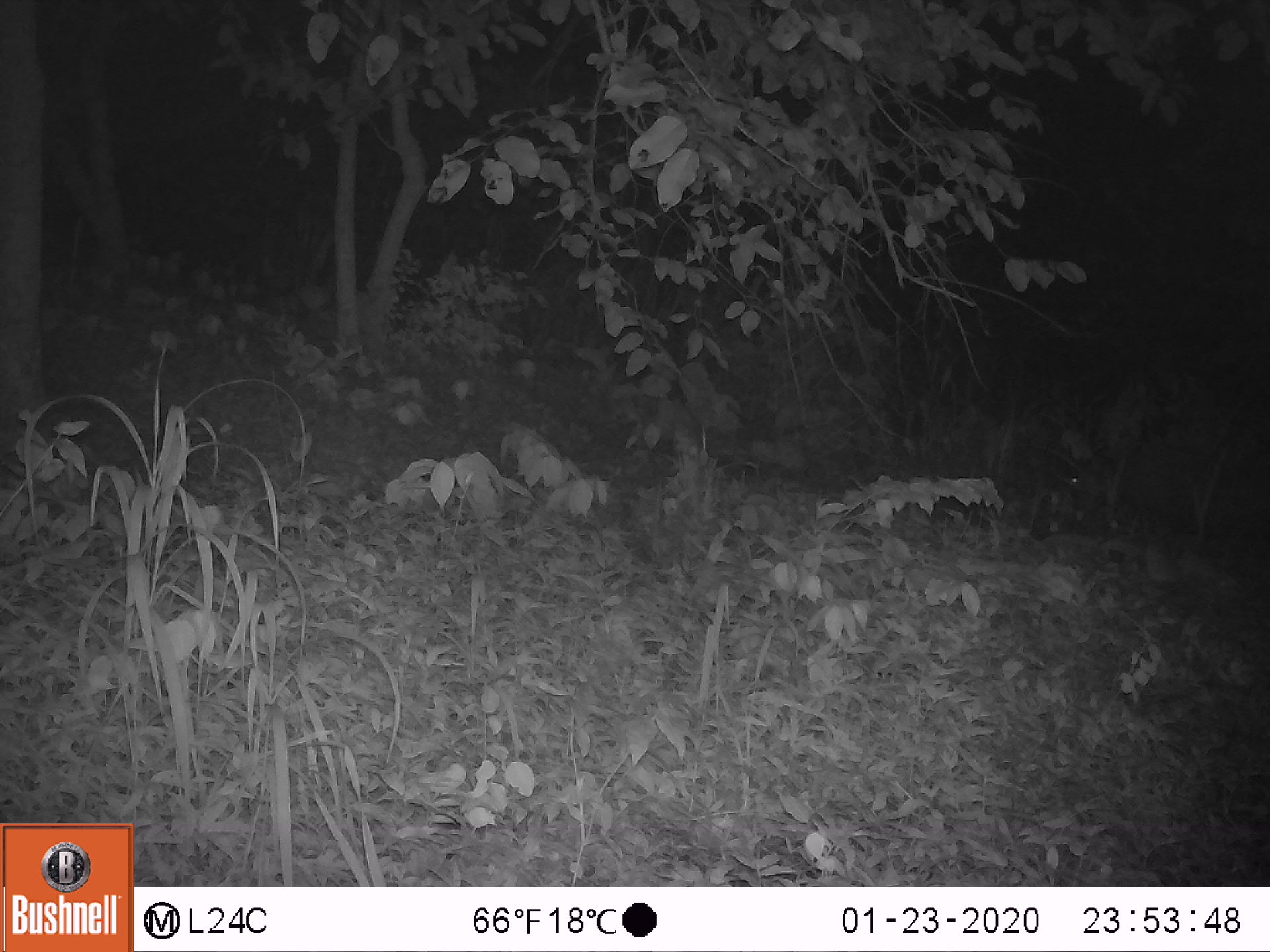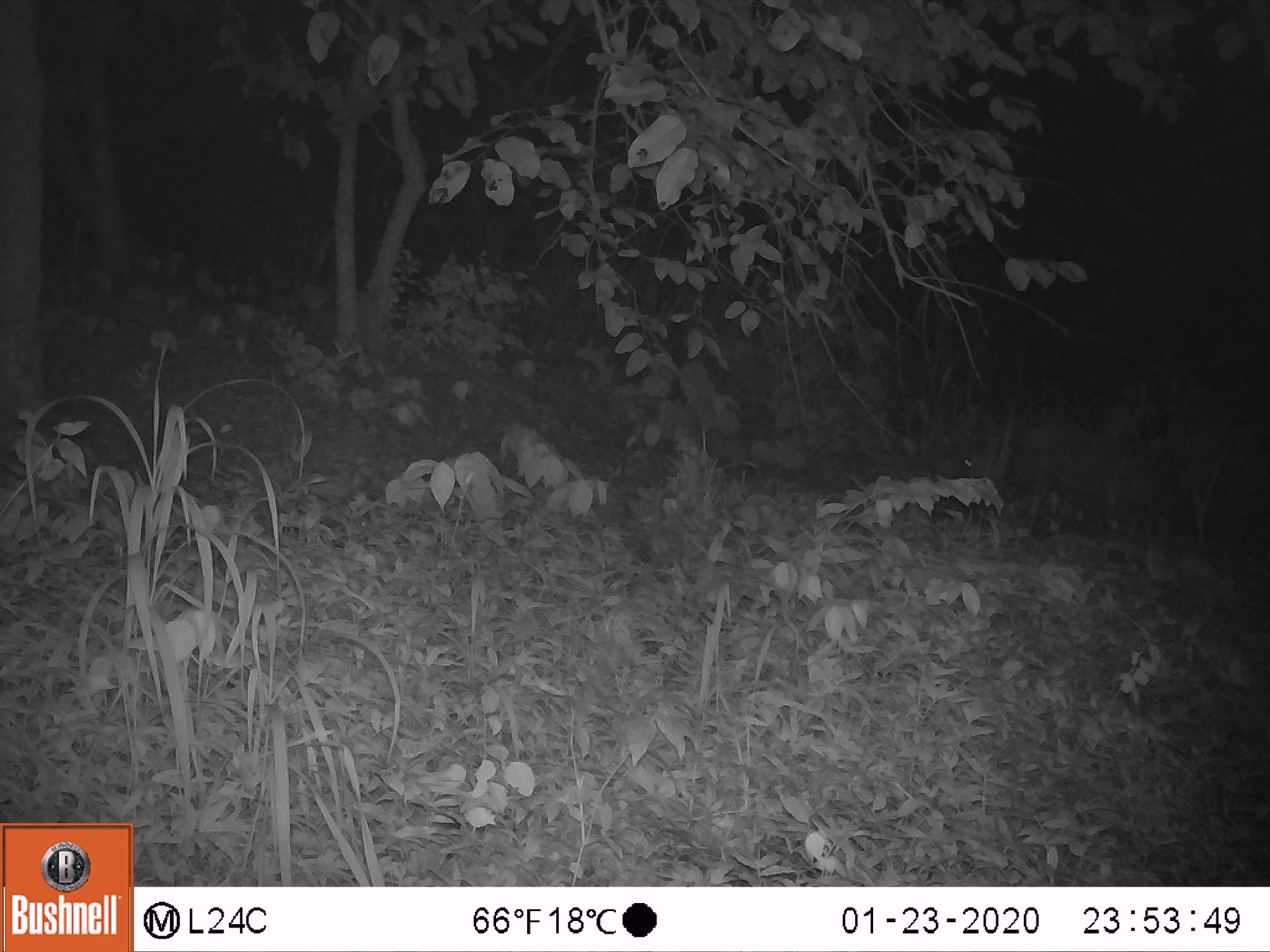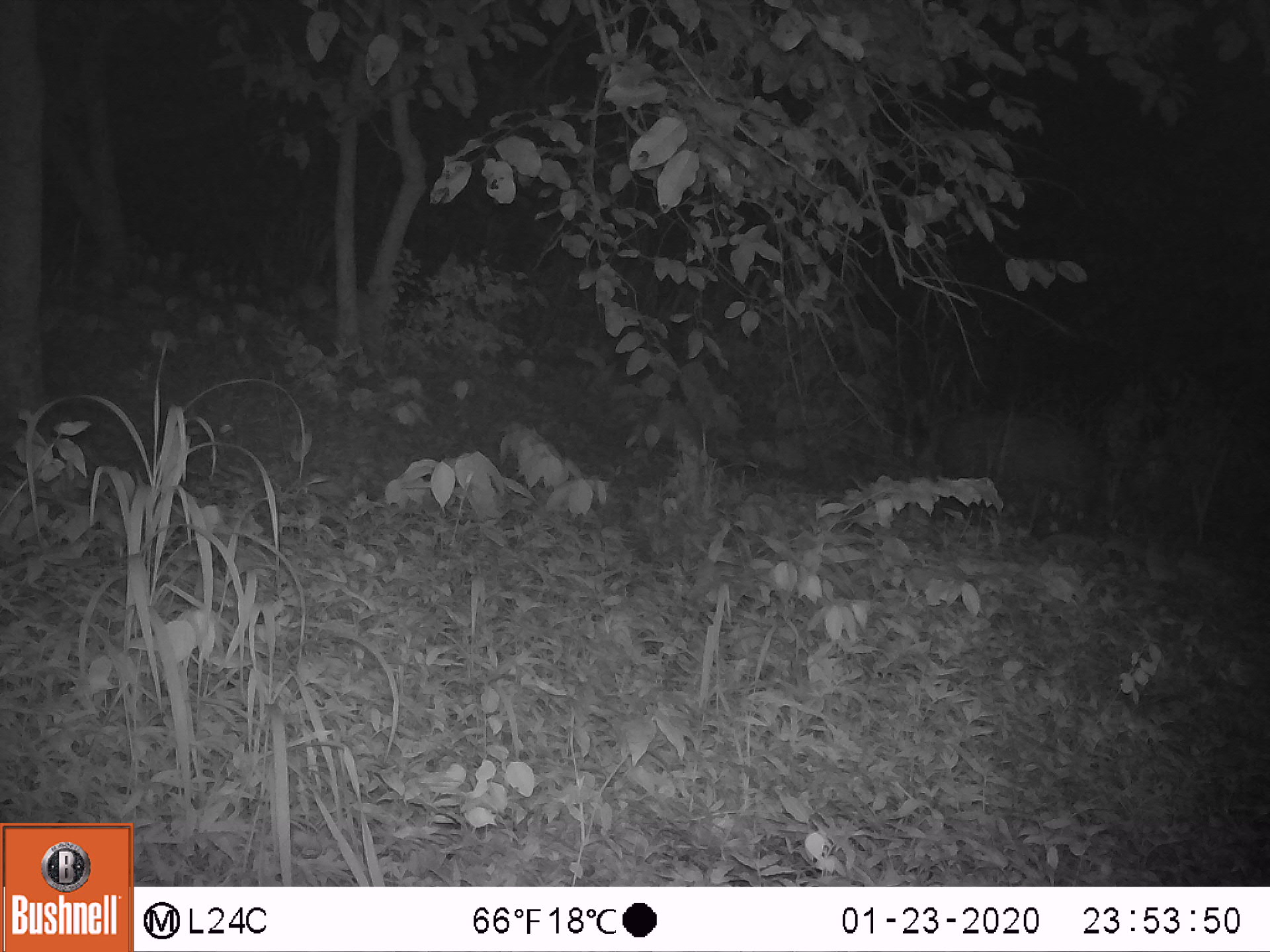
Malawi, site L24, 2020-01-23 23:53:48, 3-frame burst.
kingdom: Animalia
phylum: Chordata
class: Mammalia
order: Artiodactyla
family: Suidae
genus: Potamochoerus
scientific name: Potamochoerus larvatus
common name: bushpig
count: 1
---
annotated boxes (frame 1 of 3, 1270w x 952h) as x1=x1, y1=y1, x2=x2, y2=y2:
bushpig: x1=1008, y1=400, x2=1139, y2=535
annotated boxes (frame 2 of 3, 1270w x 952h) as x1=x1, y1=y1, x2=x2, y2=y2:
bushpig: x1=955, y1=407, x2=1149, y2=514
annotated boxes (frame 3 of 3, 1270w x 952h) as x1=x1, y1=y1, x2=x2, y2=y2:
bushpig: x1=935, y1=408, x2=1118, y2=535